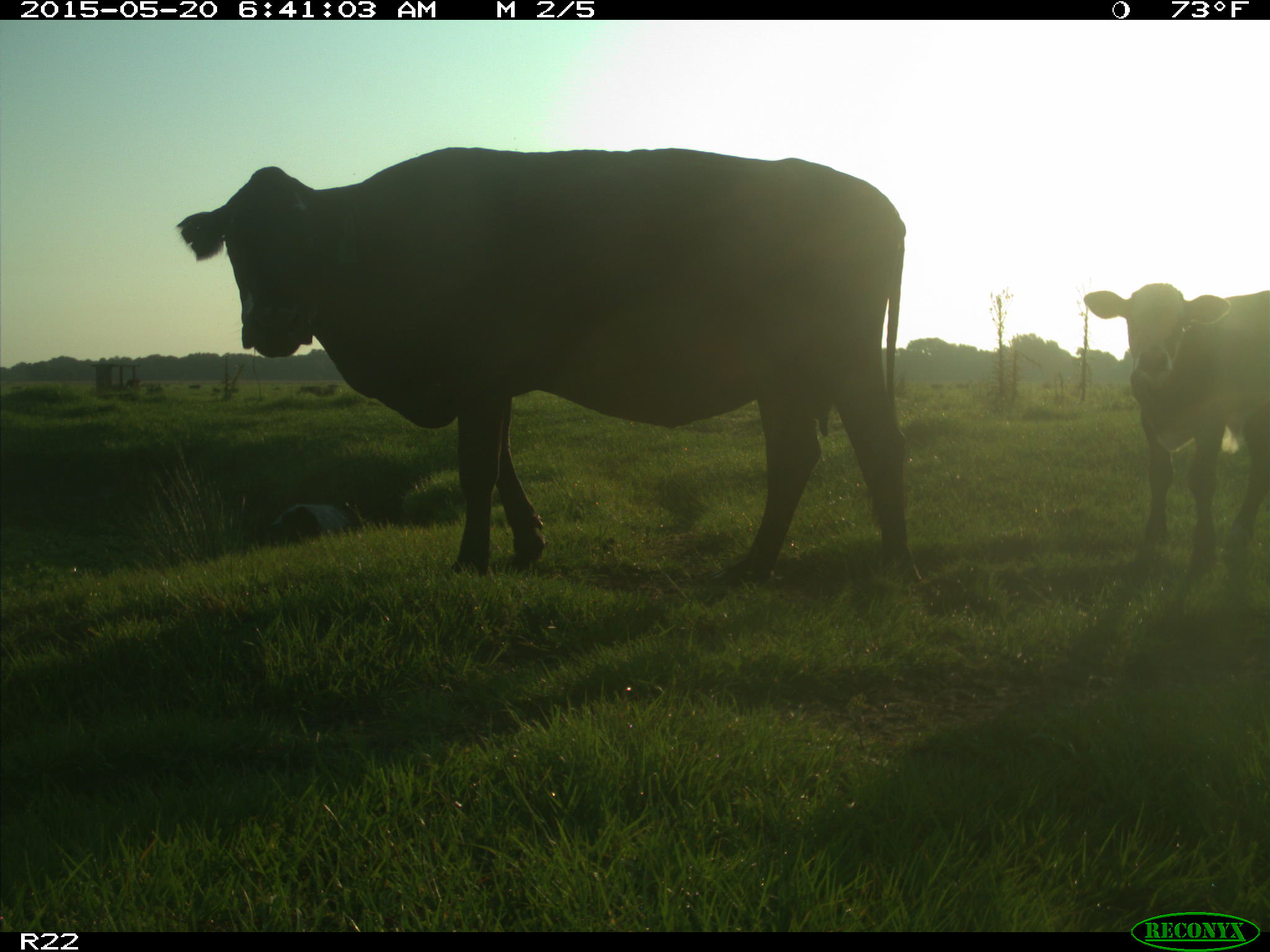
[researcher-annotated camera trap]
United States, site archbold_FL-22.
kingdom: Animalia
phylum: Chordata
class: Mammalia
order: Artiodactyla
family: Bovidae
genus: Bos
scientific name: Bos taurus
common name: domestic cow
Bos taurus (domestic cow).